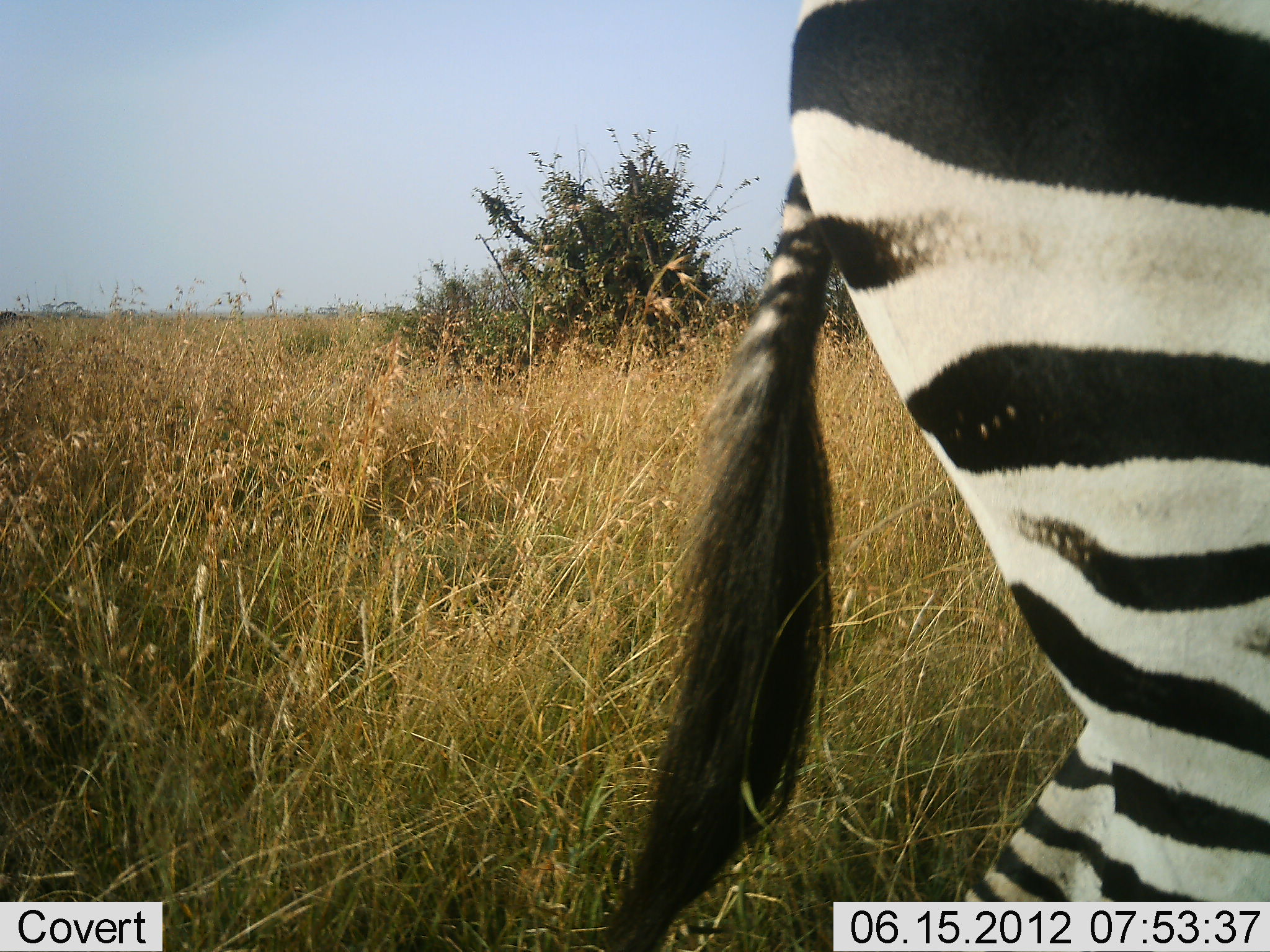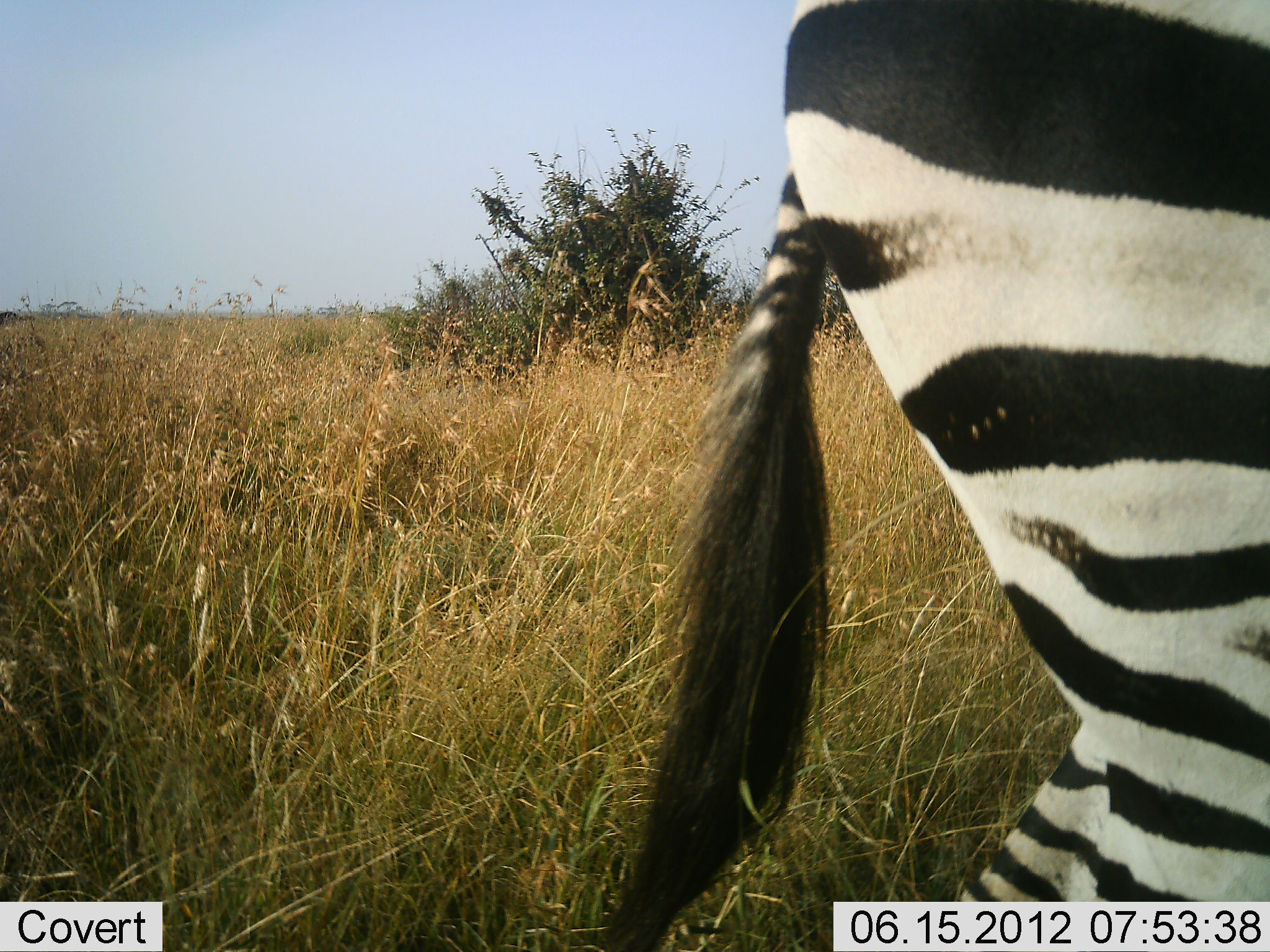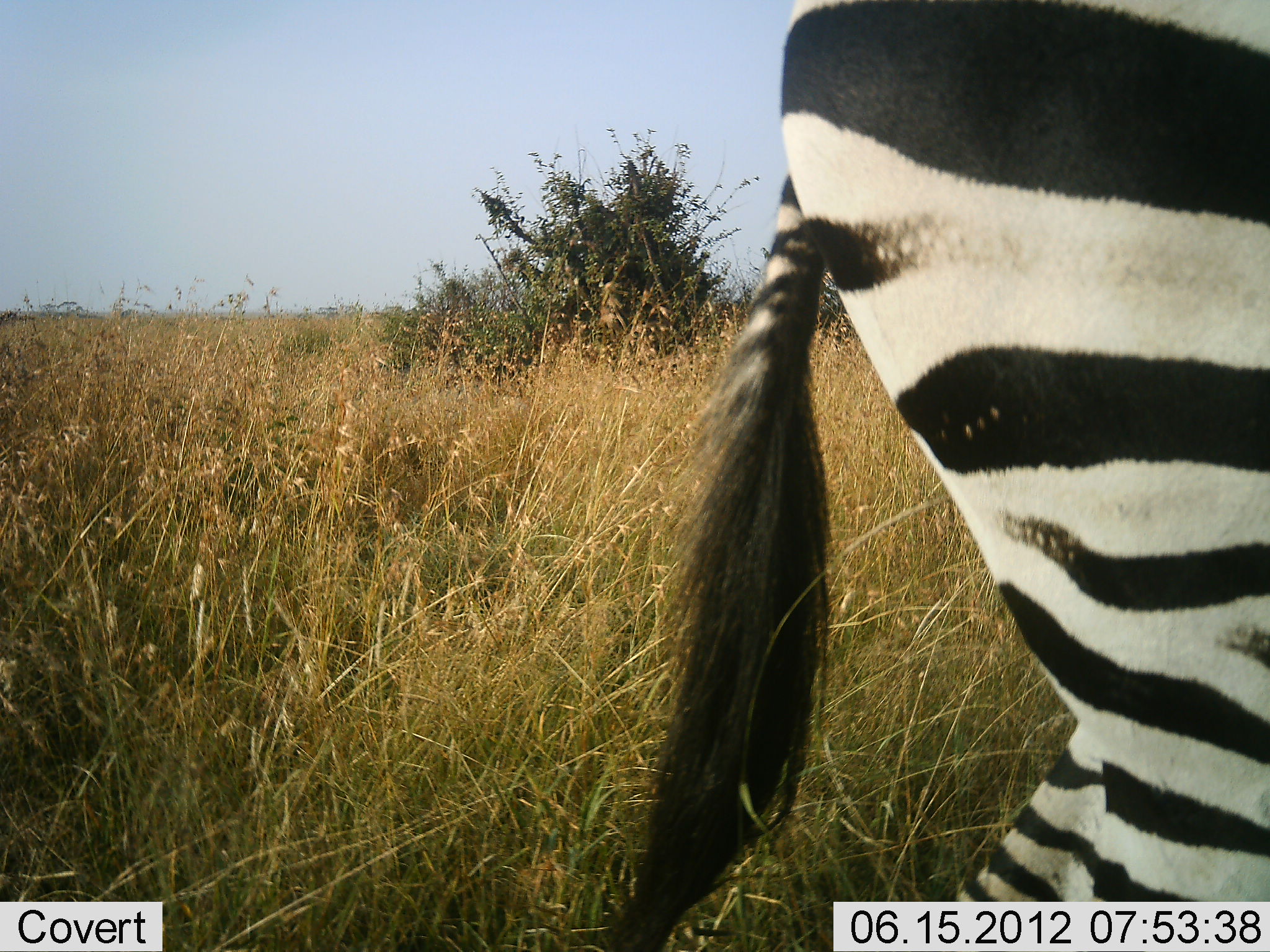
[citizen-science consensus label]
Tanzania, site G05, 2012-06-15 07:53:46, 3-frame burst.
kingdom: Animalia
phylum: Chordata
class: Mammalia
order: Perissodactyla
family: Equidae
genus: Equus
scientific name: Equus quagga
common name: plains zebra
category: zebra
Zebra (plains zebra) (Equus quagga), count 1. Behavior (volunteer vote fractions): standing 80%, resting 0%, moving 20%, interacting 0%. Young present (vote fraction): 0%. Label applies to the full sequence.